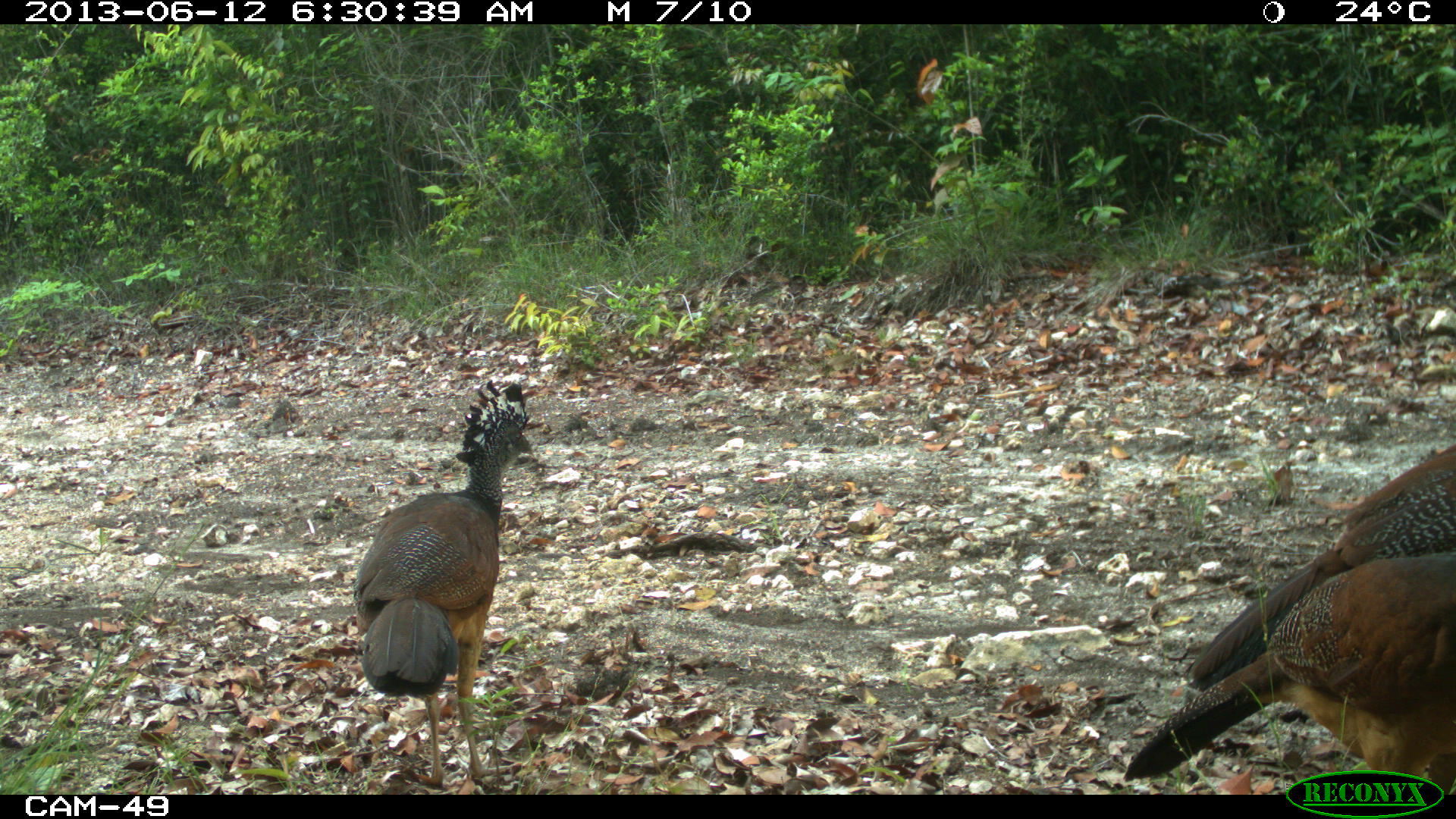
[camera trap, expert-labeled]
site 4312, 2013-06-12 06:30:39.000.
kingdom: Animalia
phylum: Chordata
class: Aves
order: Galliformes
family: Cracidae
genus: Crax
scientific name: Crax rubra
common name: great curassow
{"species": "Crax rubra (great curassow)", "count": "3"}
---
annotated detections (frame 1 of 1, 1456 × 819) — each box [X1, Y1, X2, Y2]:
crax rubra: [1122, 444, 1456, 793]; [1124, 548, 1455, 793]; [350, 376, 538, 793]